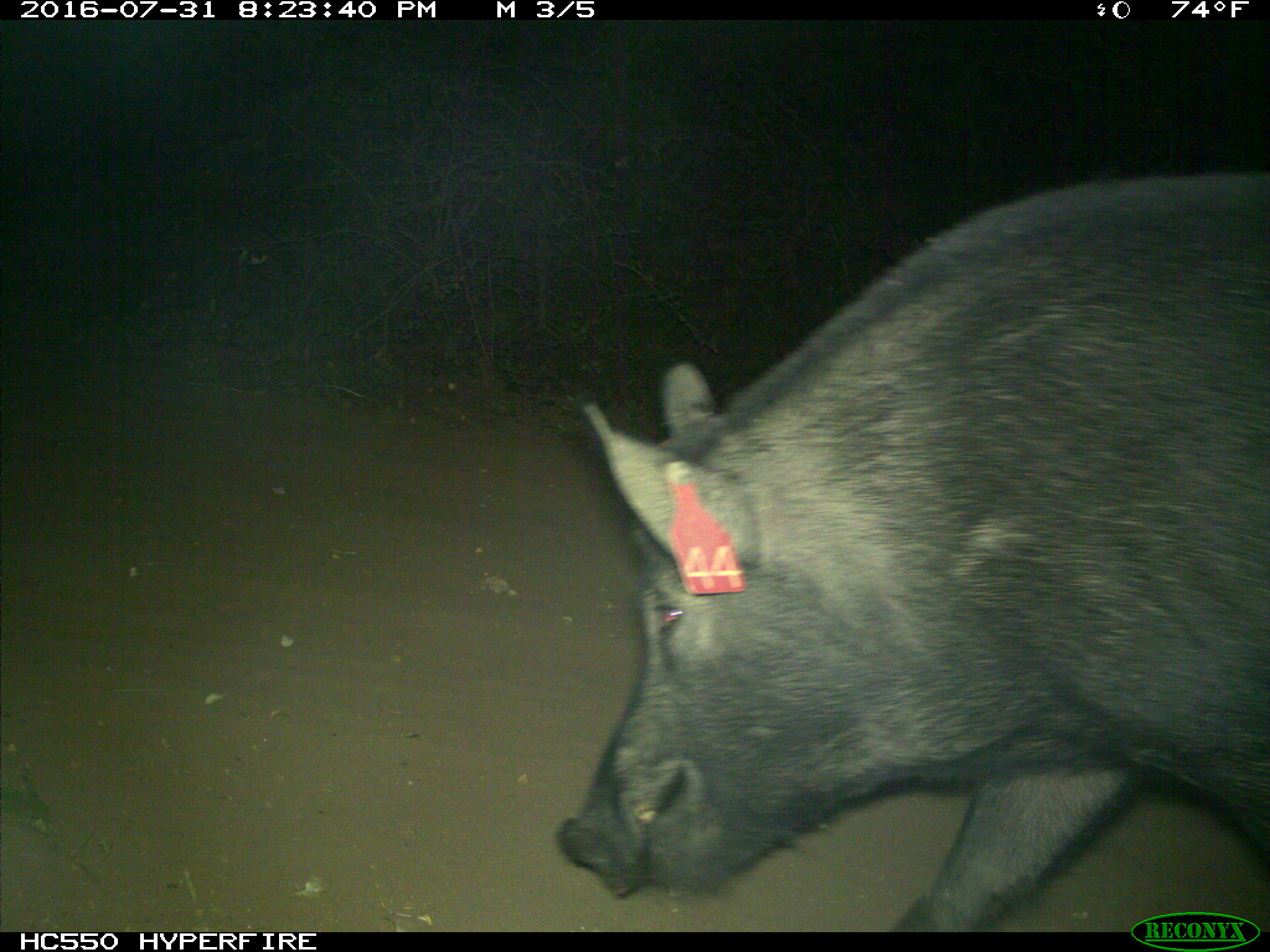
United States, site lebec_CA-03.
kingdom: Animalia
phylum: Chordata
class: Mammalia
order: Artiodactyla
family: Suidae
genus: Sus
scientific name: Sus scrofa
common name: wild boar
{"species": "Sus scrofa (wild boar)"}